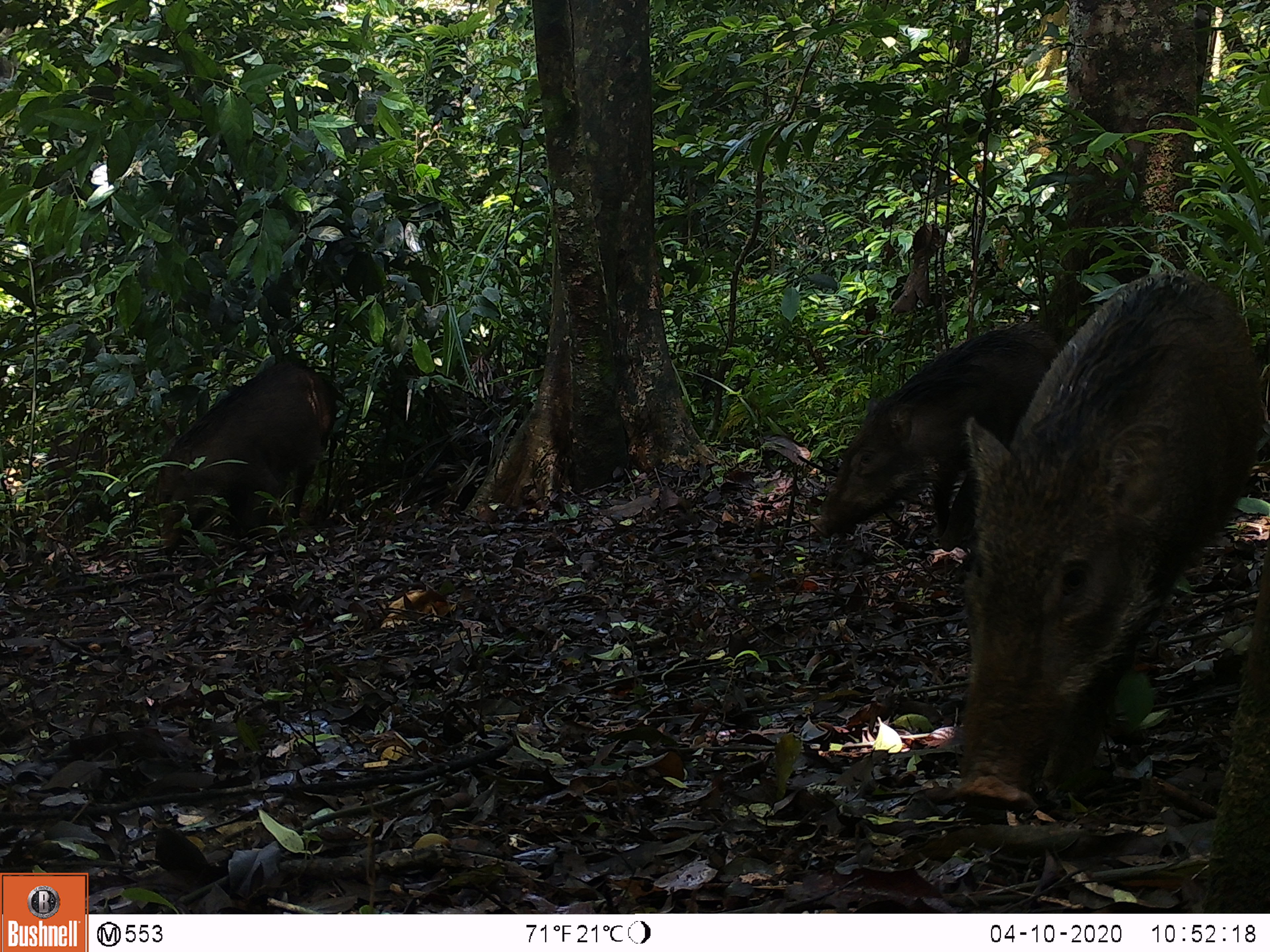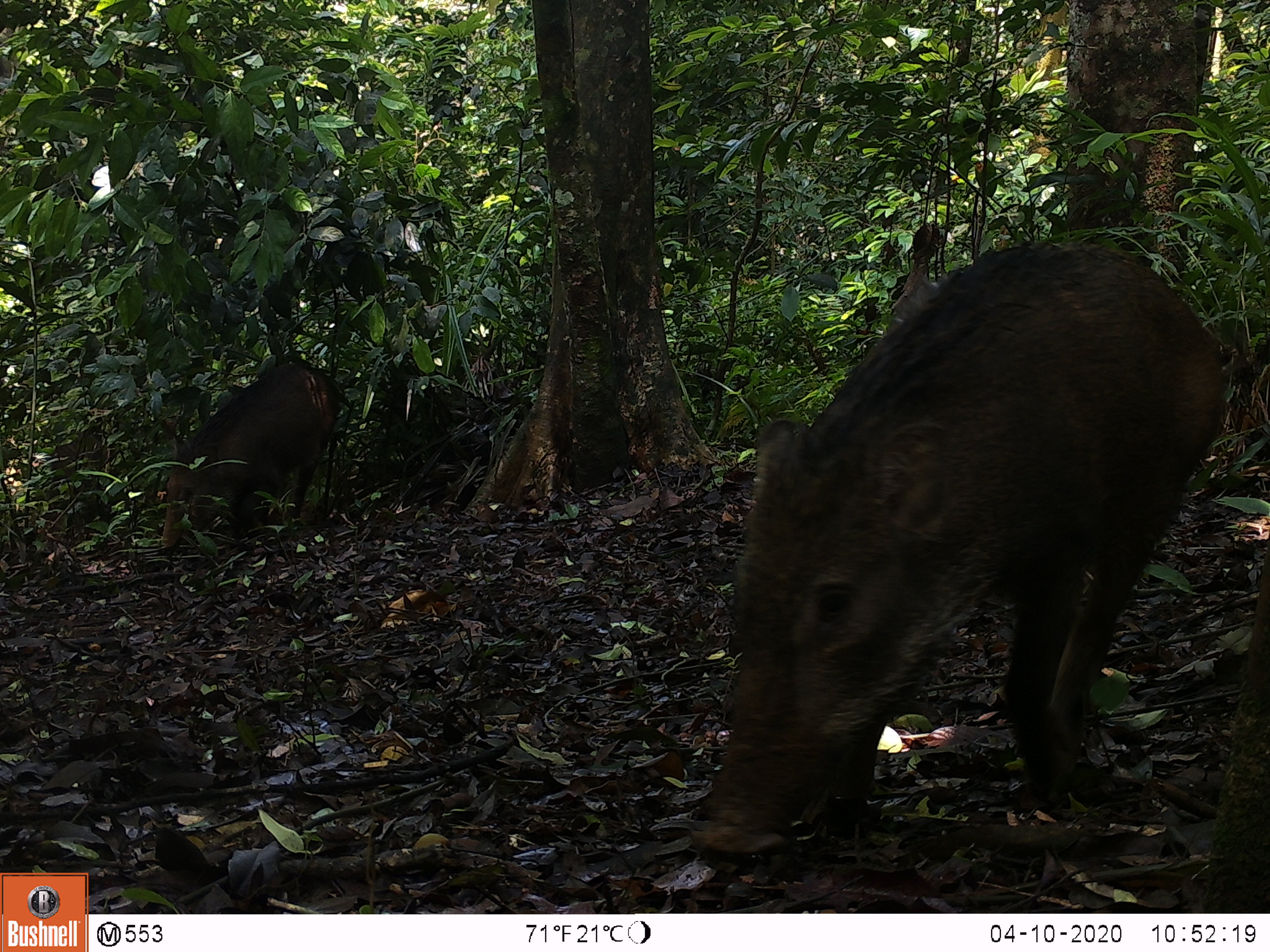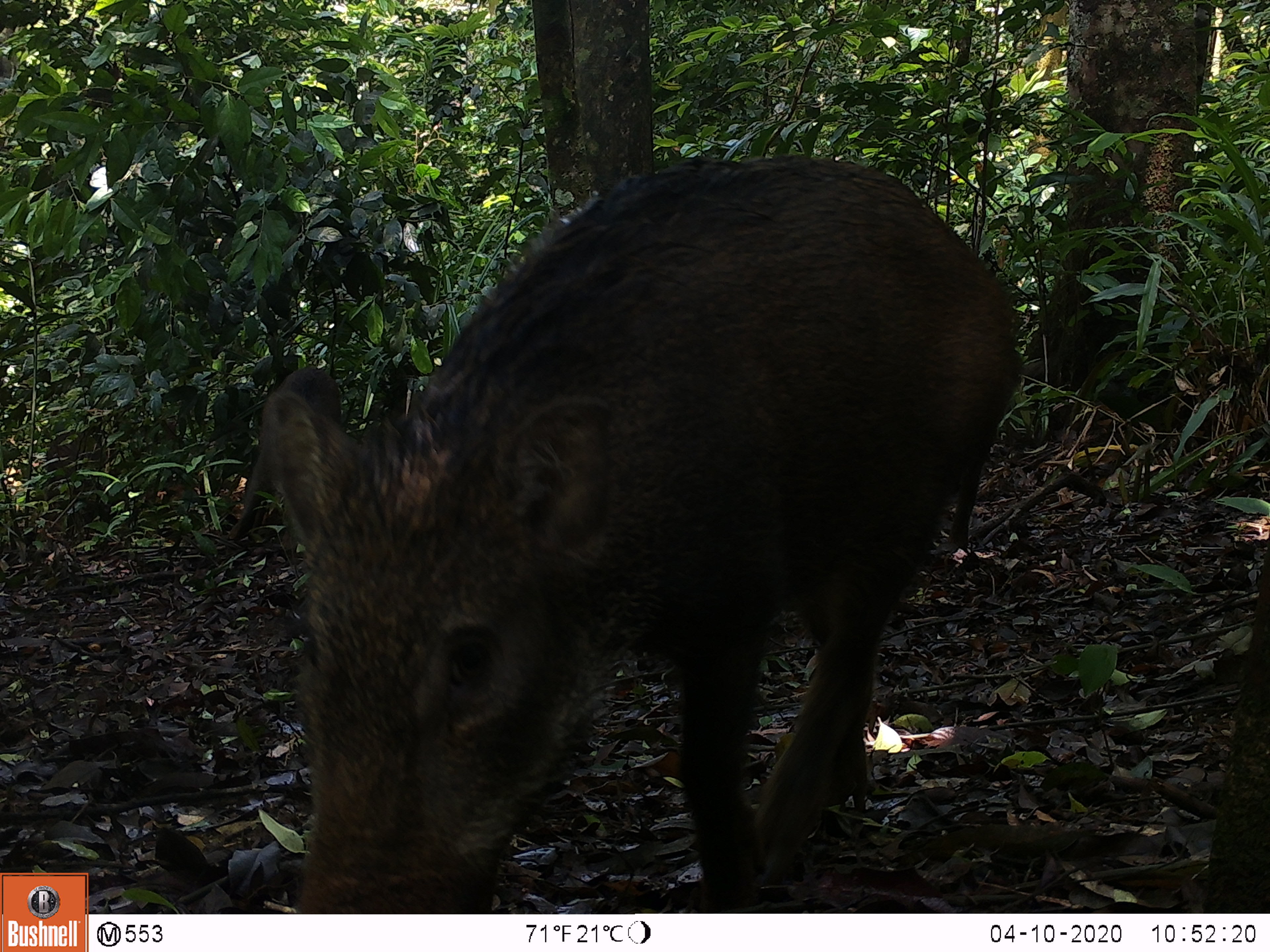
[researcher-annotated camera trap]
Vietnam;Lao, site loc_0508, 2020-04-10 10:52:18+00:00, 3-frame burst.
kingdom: Animalia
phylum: Chordata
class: Mammalia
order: Artiodactyla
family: Suidae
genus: Sus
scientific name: Sus scrofa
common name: eurasian wild pig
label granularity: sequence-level